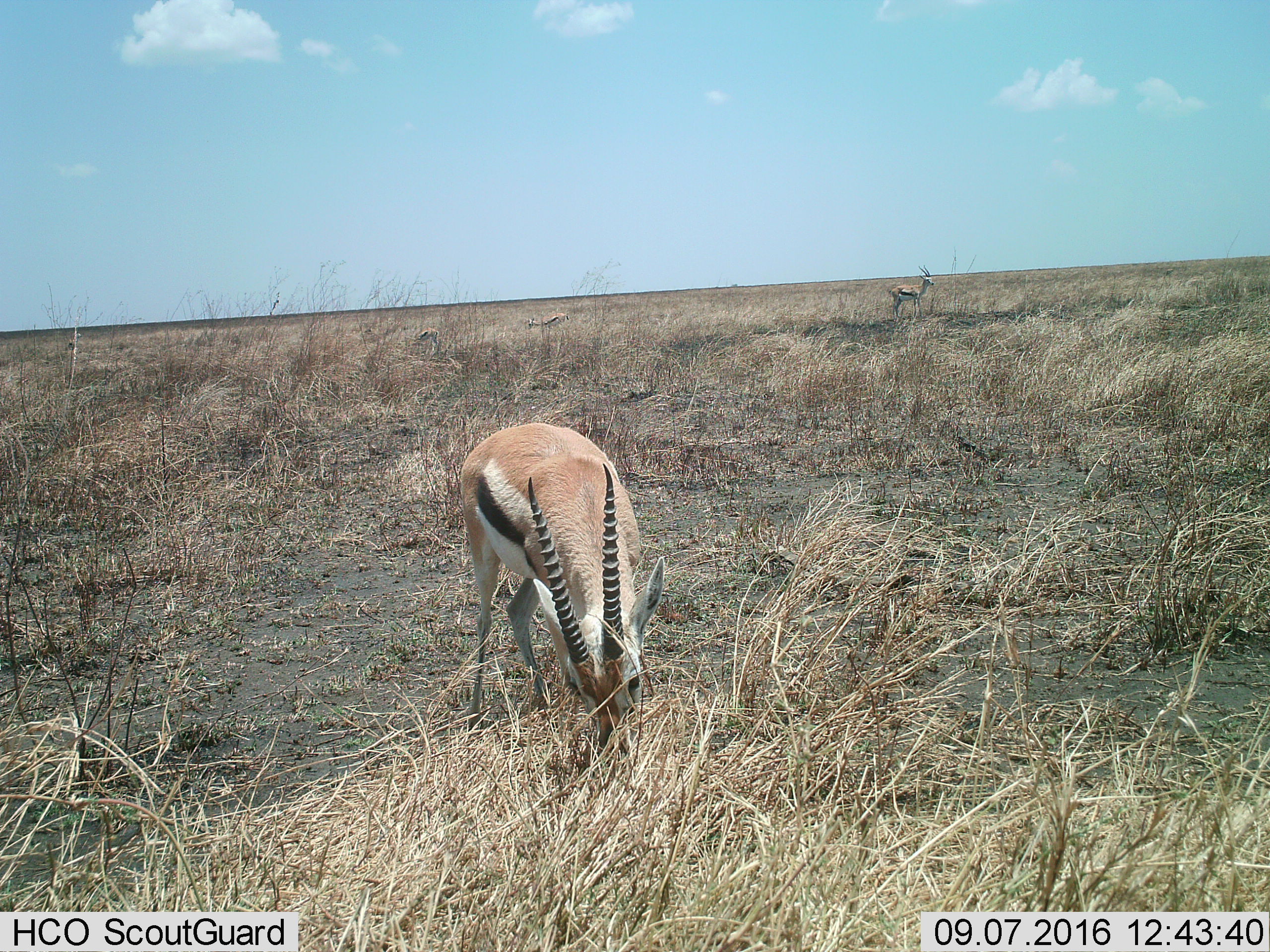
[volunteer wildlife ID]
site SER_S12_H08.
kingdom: Animalia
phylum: Chordata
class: Mammalia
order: Artiodactyla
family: Bovidae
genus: Eudorcas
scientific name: Eudorcas thomsonii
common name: thomson's gazelle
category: gazellethomsons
Gazellethomsons (thomson's gazelle) (Eudorcas thomsonii), count 4. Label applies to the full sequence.